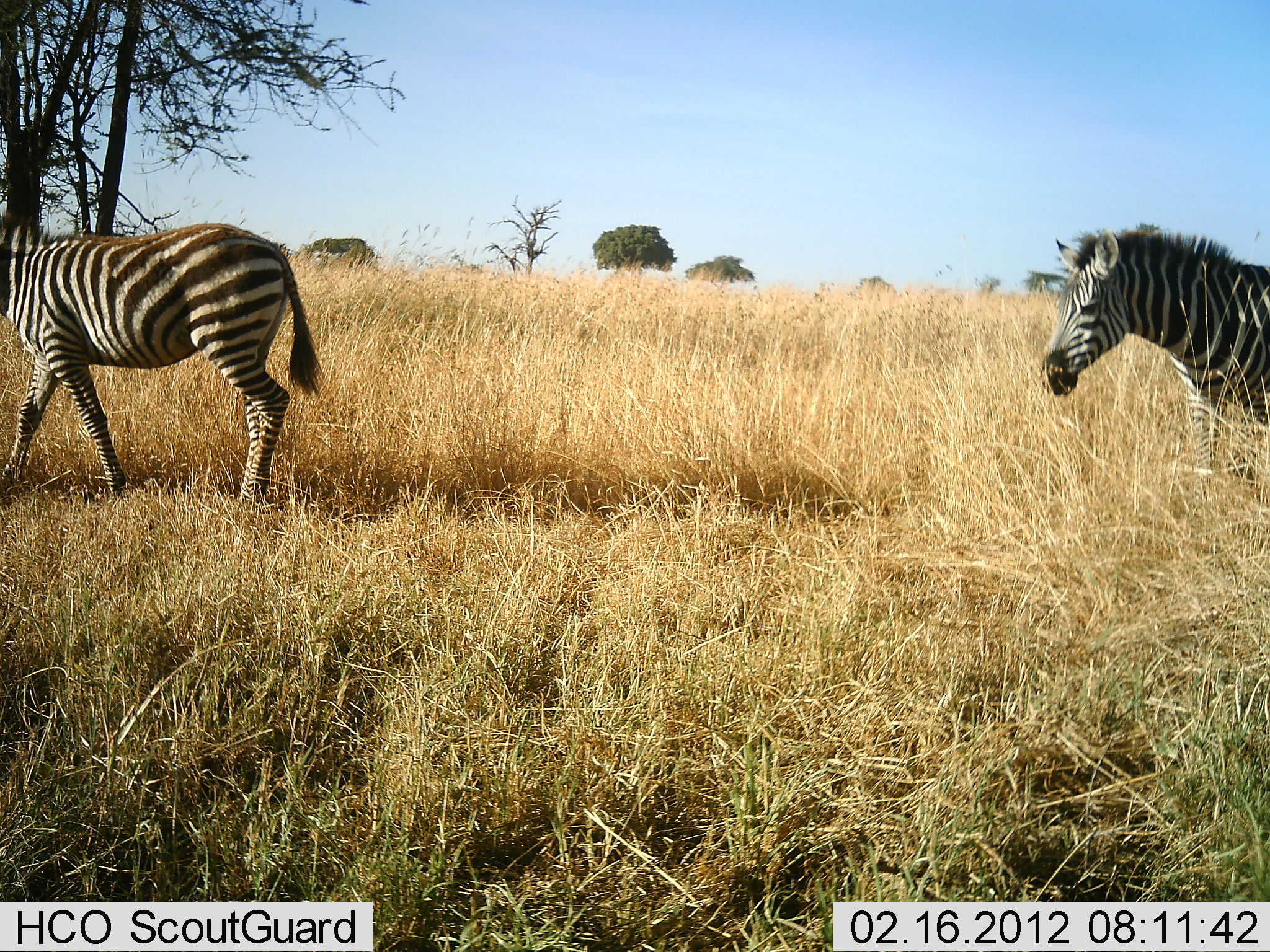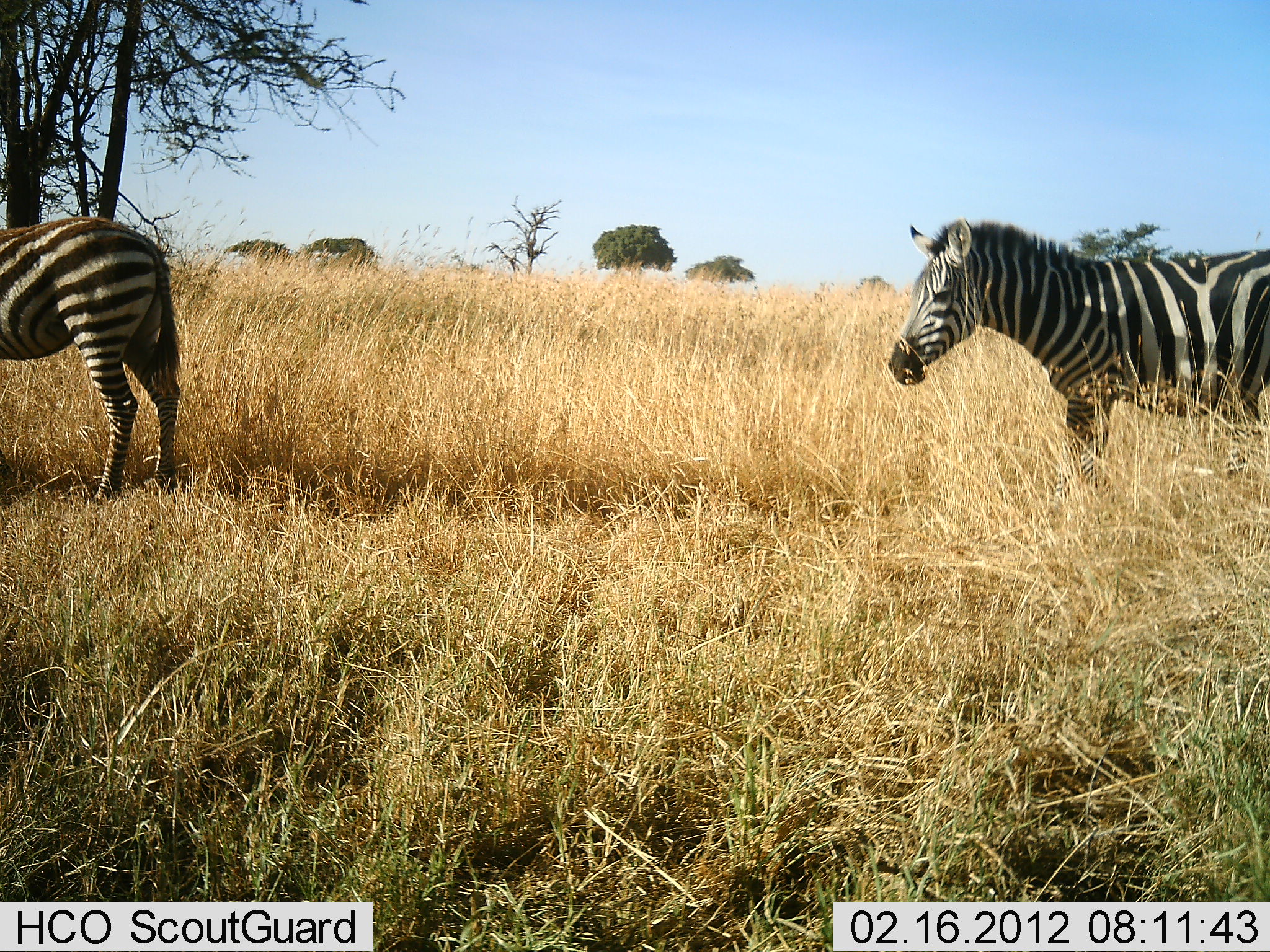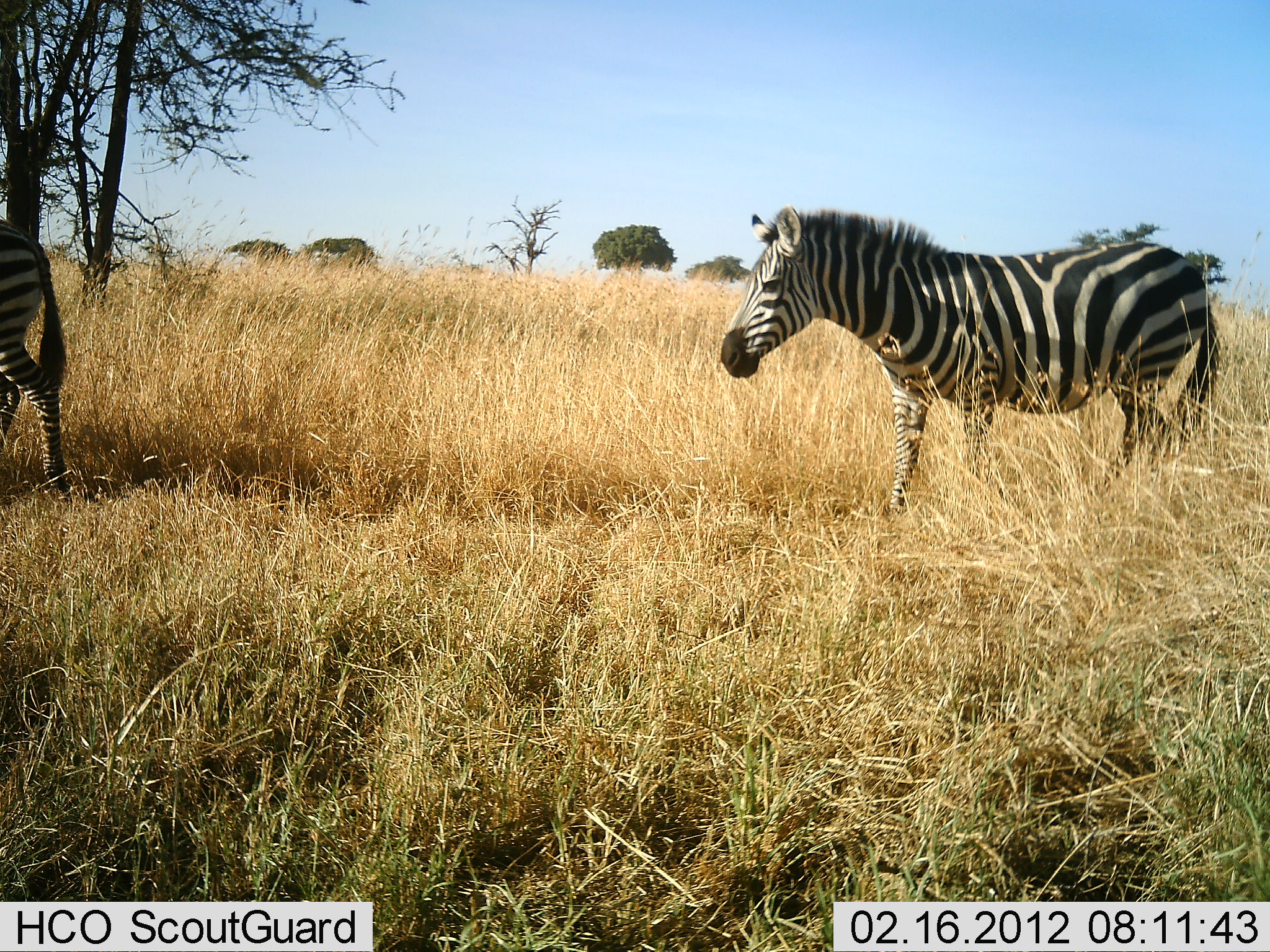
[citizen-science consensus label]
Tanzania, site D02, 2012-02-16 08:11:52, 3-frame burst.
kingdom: Animalia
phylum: Chordata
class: Mammalia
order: Perissodactyla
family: Equidae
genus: Equus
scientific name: Equus quagga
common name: plains zebra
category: zebra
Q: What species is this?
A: Zebra (plains zebra) (Equus quagga).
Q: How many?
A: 2.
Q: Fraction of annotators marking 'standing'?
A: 0%.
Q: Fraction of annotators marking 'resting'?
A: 0%.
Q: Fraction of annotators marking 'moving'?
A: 93%.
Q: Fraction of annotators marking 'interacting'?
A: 7%.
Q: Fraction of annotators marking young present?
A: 0%.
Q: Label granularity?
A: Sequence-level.